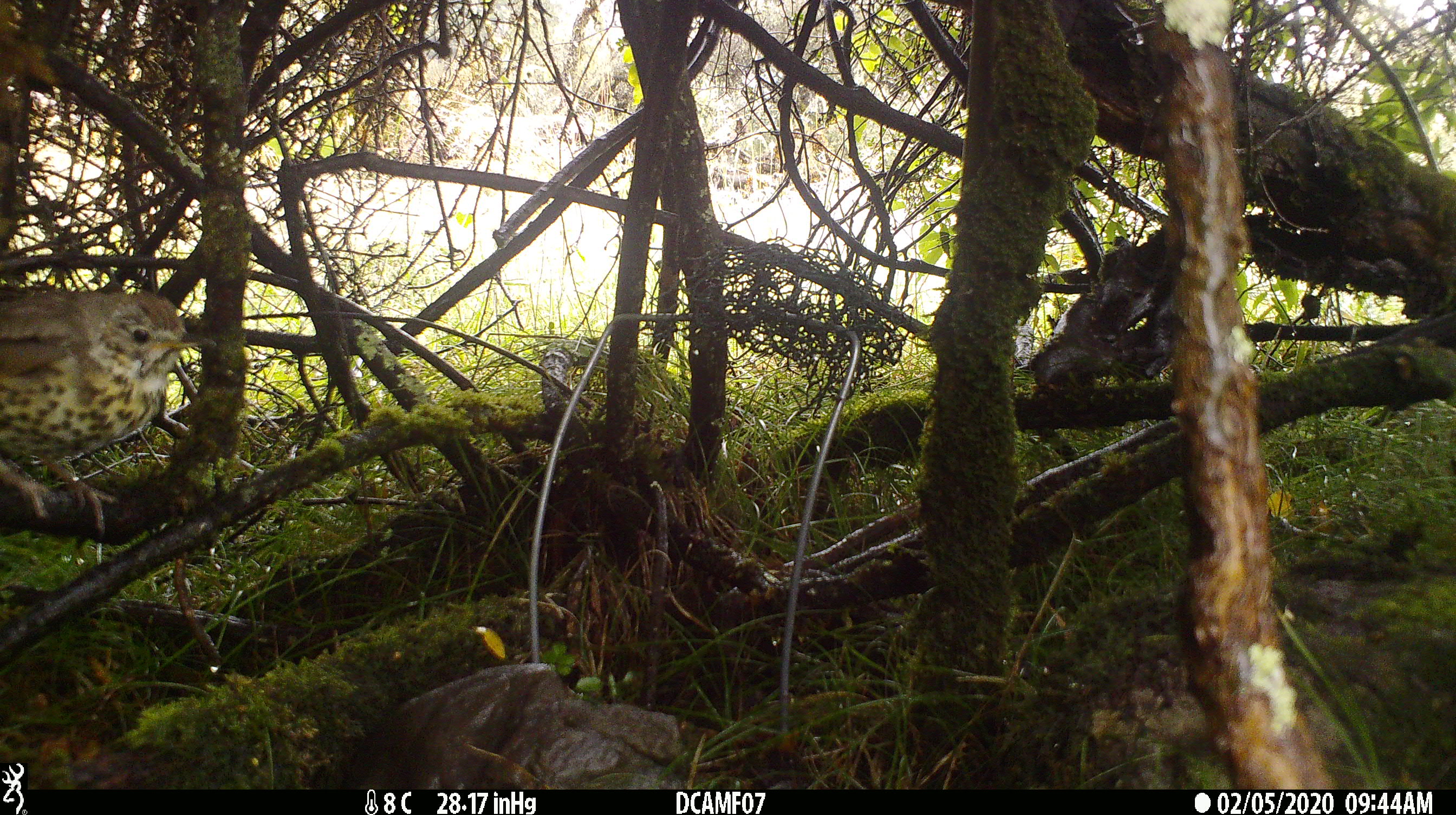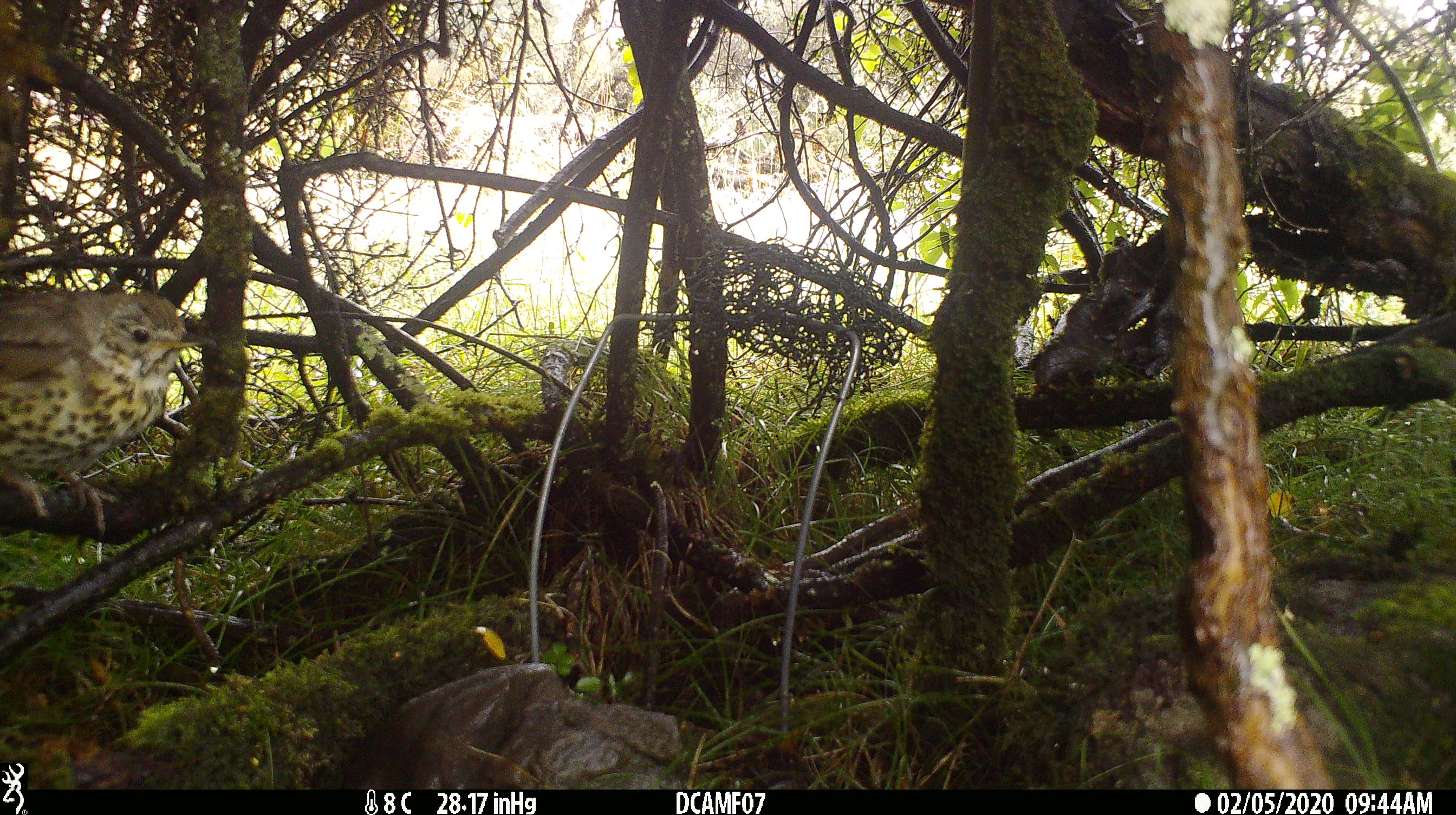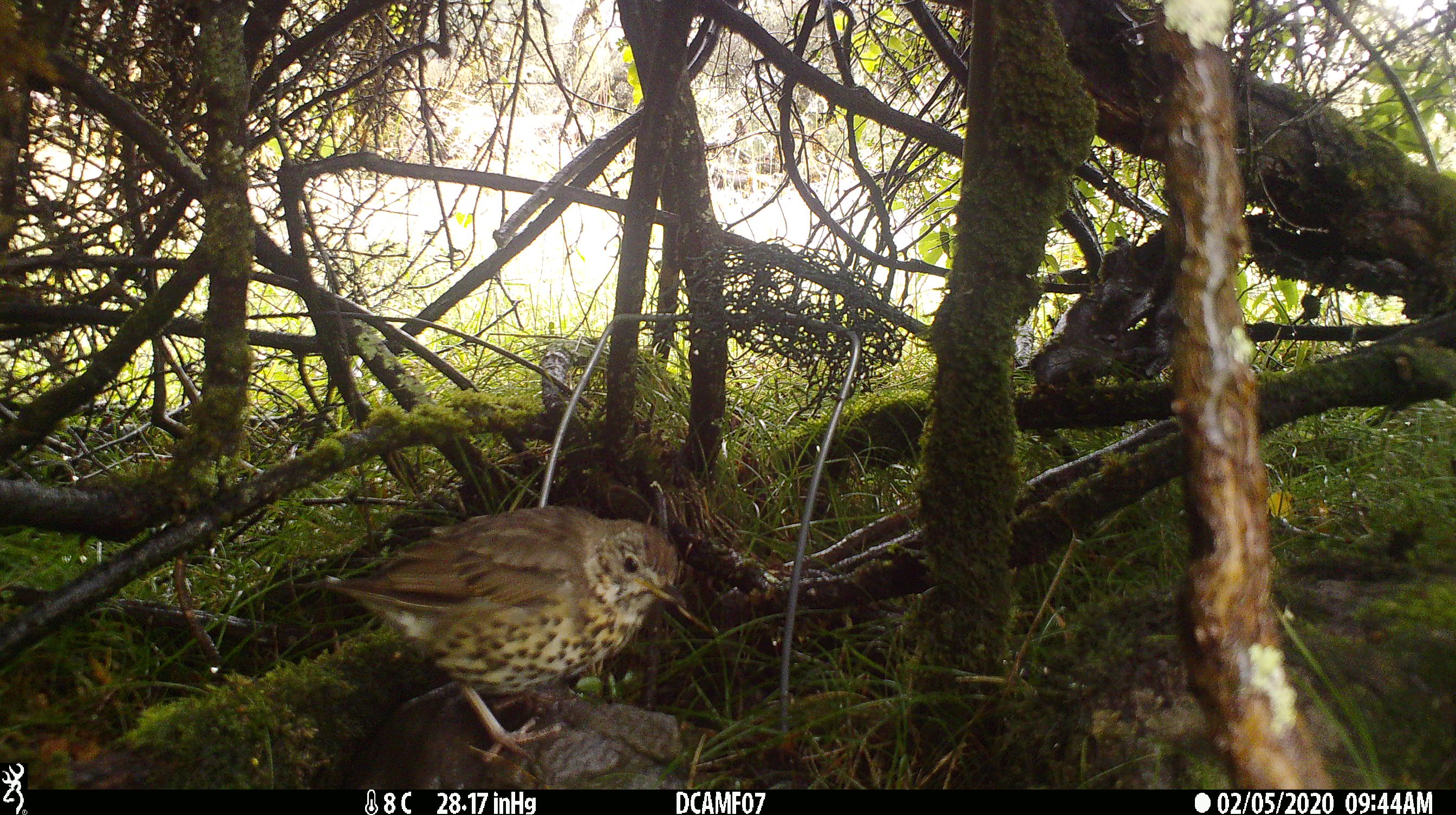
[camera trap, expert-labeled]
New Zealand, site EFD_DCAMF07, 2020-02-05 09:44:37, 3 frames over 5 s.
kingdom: Animalia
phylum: Chordata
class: Aves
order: Passeriformes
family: Turdidae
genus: Turdus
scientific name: Turdus philomelos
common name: song thrush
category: thrush